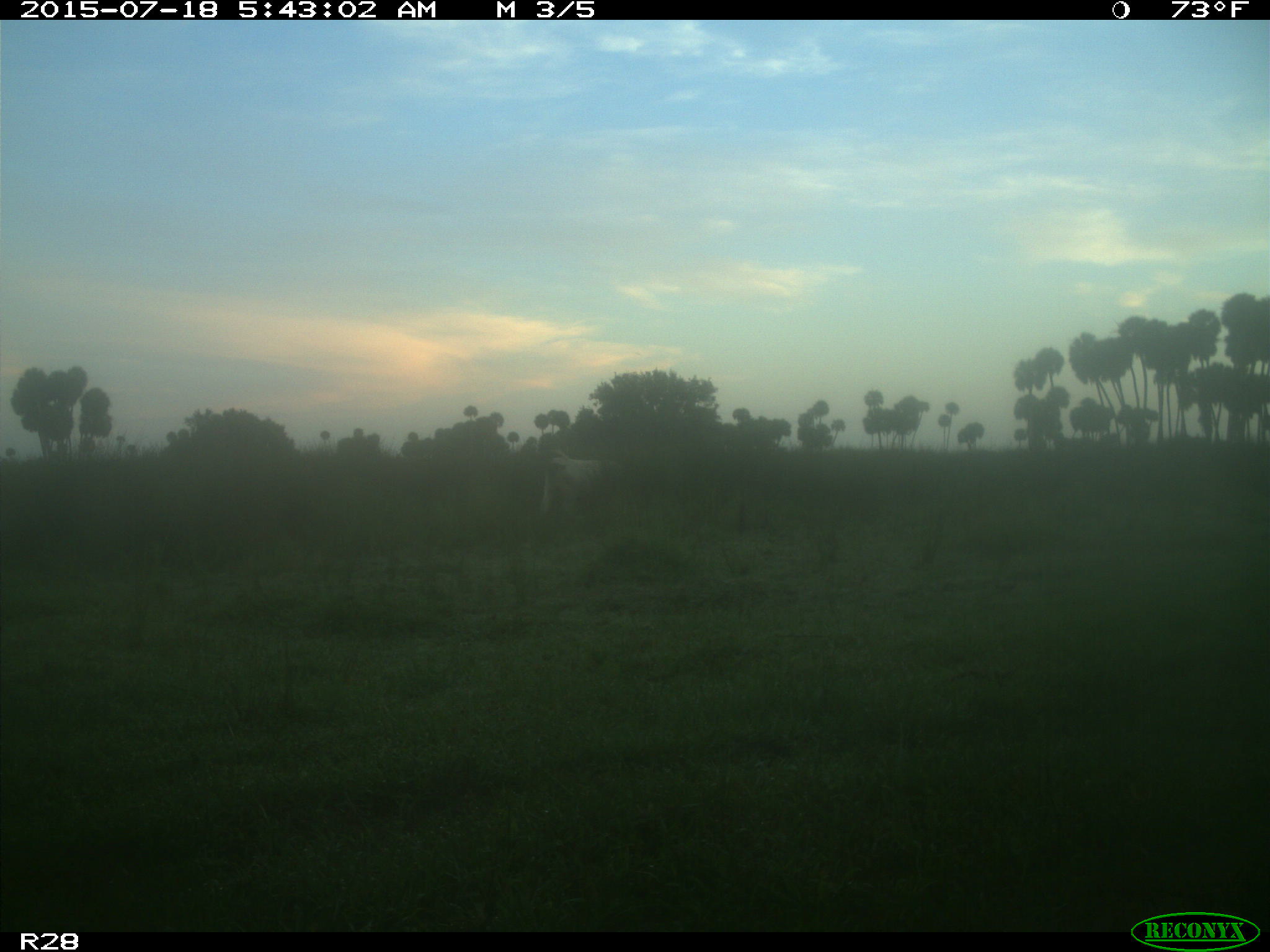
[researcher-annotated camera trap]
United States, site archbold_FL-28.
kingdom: Animalia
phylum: Chordata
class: Mammalia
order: Artiodactyla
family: Bovidae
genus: Bos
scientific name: Bos taurus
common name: domestic cow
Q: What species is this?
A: Bos taurus (domestic cow).